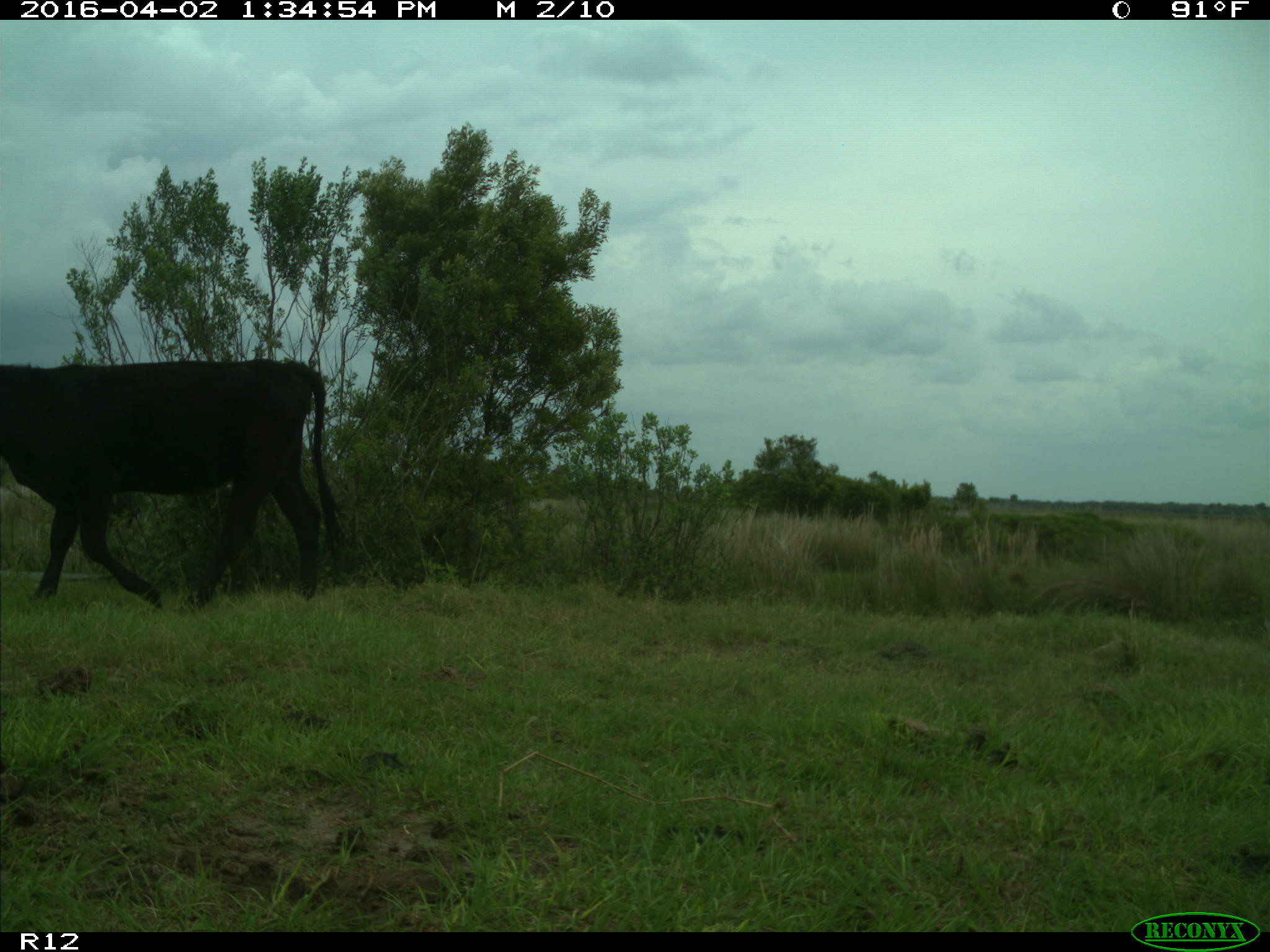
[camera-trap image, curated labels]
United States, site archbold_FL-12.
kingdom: Animalia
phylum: Chordata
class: Mammalia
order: Artiodactyla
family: Bovidae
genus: Bos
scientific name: Bos taurus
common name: domestic cow